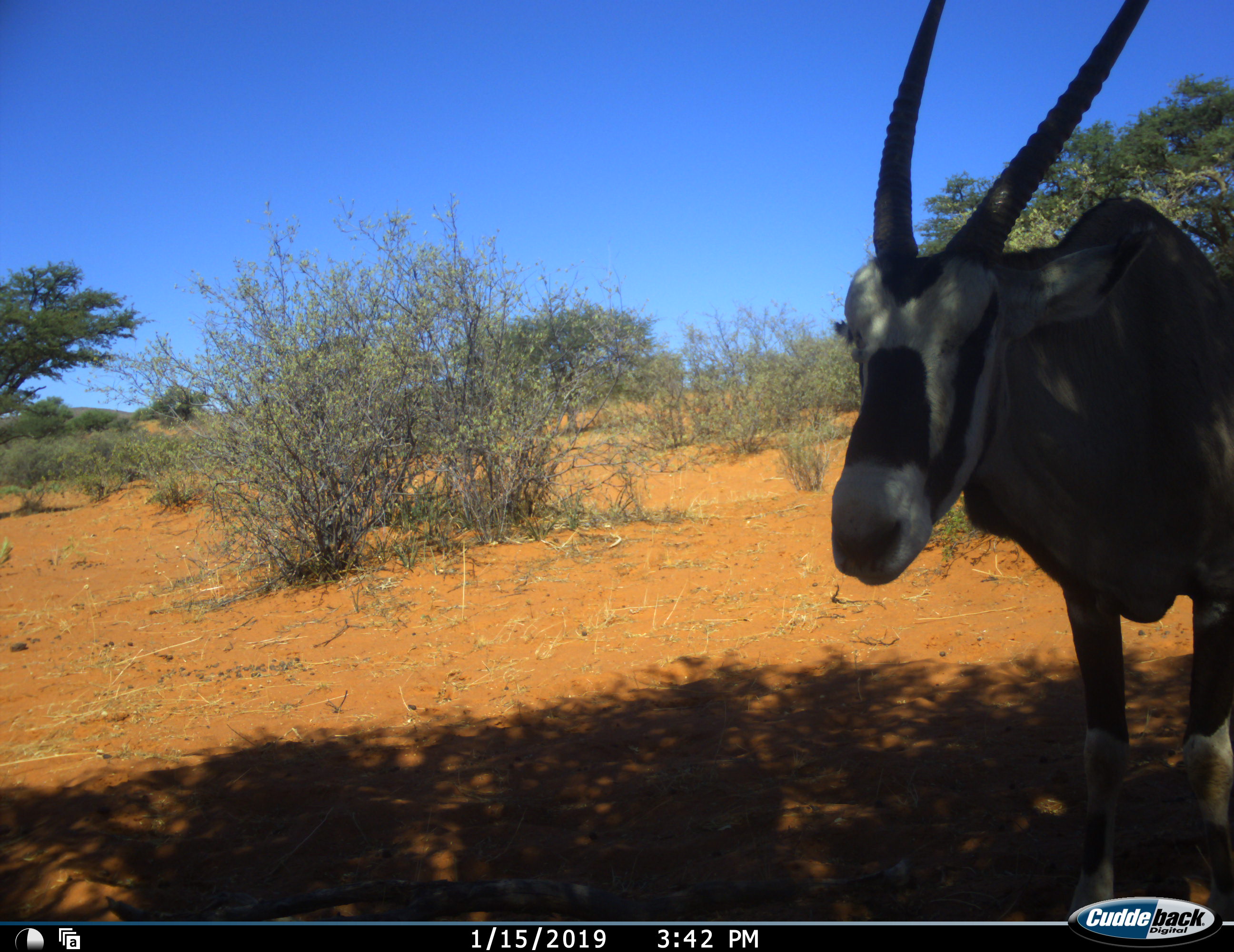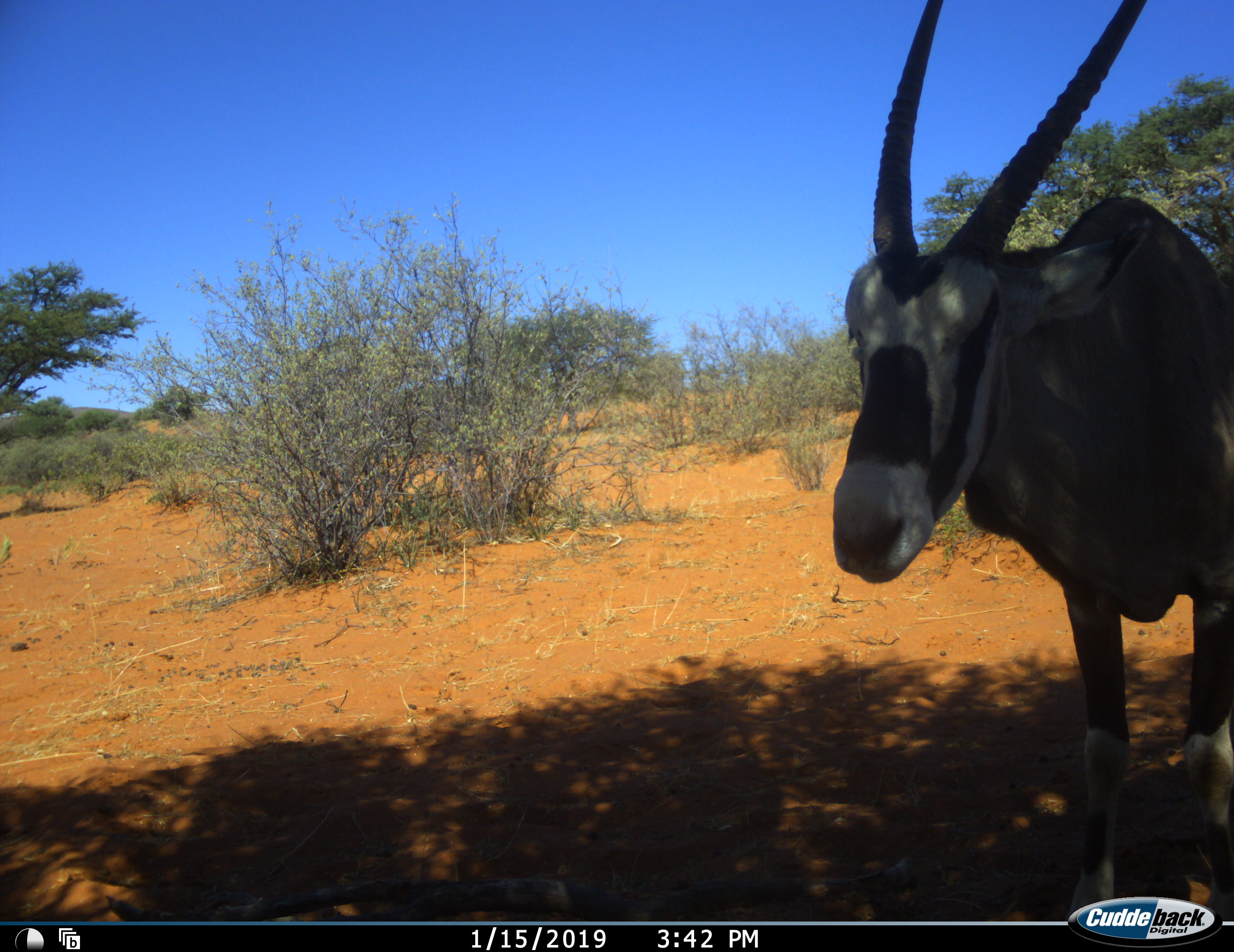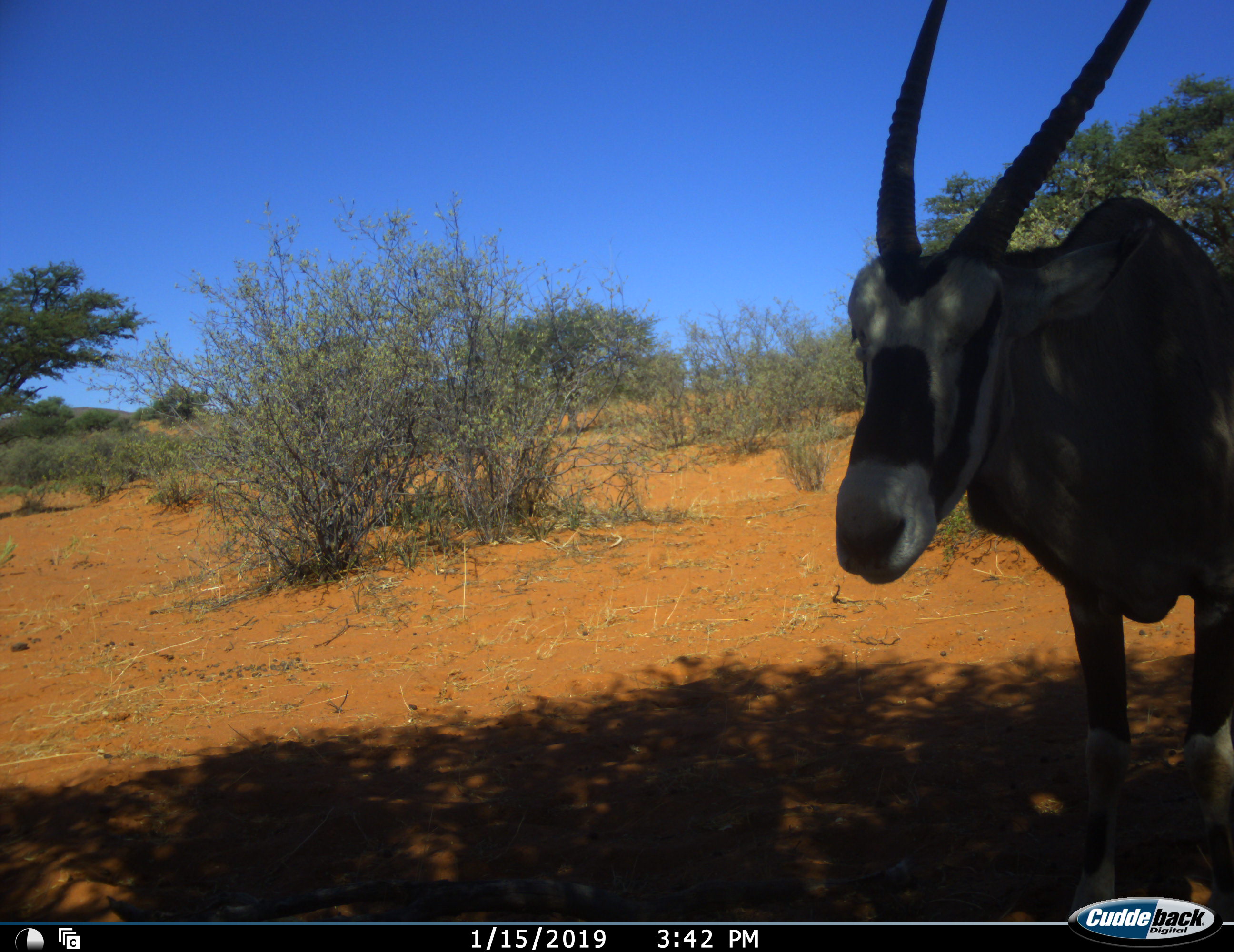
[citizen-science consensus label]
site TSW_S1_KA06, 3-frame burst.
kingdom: Animalia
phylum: Chordata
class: Mammalia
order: Artiodactyla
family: Bovidae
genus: Oryx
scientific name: Oryx gazella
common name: gemsbok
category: oryx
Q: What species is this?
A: Oryx (gemsbok) (Oryx gazella).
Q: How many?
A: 1.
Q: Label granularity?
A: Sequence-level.